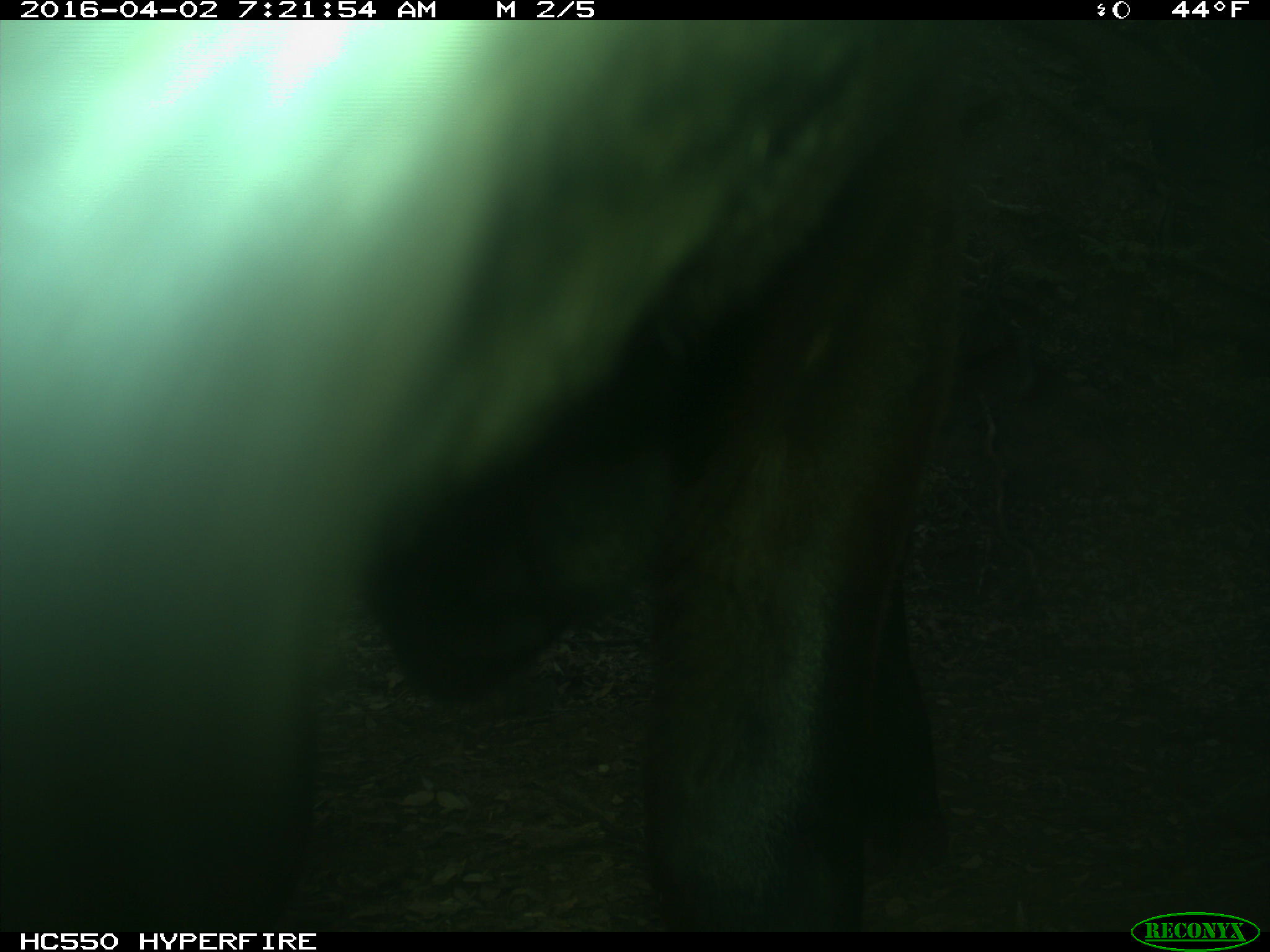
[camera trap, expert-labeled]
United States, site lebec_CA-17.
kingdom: Animalia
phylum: Chordata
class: Mammalia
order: Artiodactyla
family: Bovidae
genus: Bos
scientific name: Bos taurus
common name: domestic cow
Bos taurus (domestic cow).